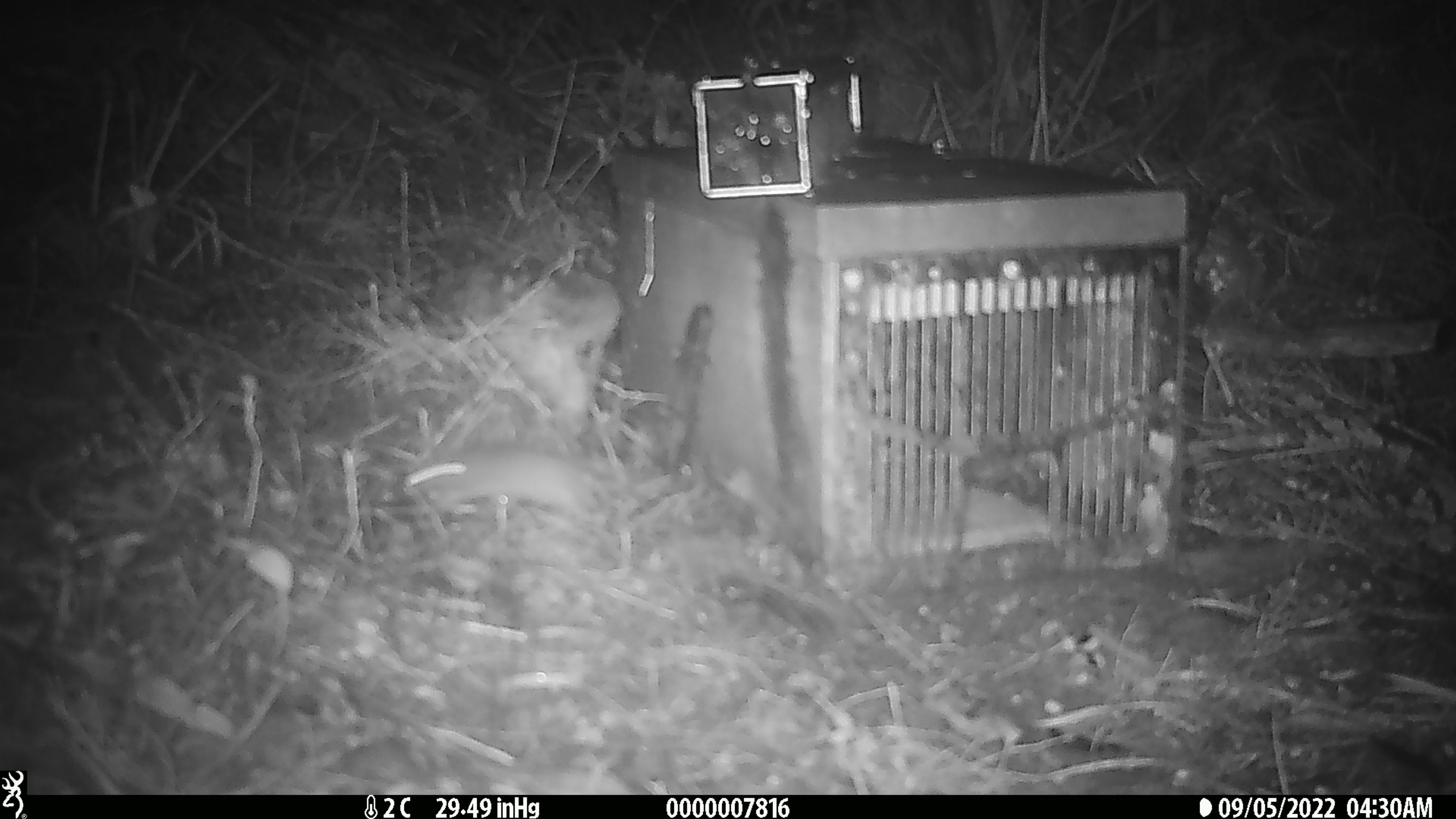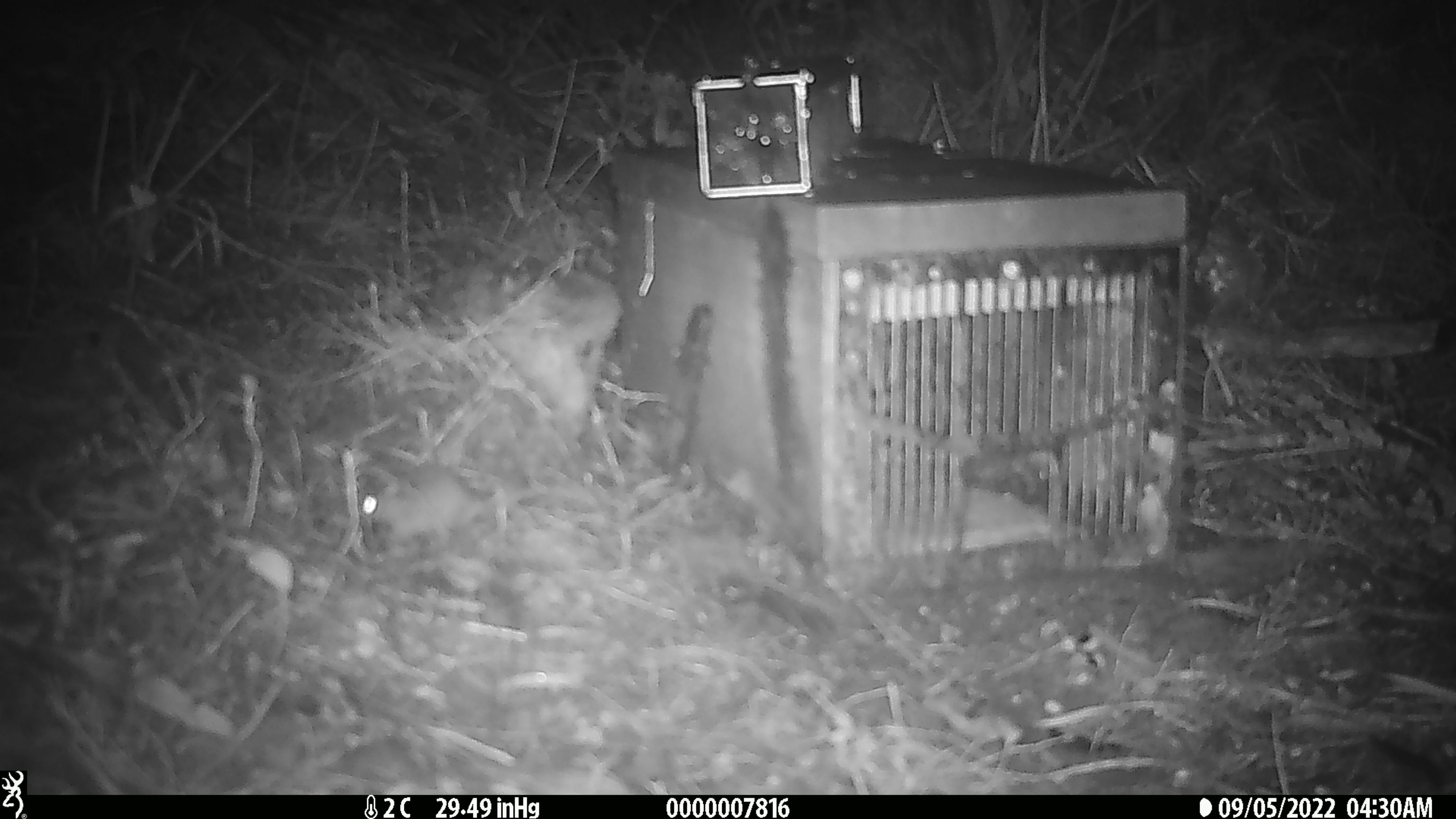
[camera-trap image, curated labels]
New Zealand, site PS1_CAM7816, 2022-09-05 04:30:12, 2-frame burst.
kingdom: Animalia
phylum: Chordata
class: Mammalia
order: Rodentia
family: Muridae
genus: Mus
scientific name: Mus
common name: mouse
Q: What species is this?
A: Mouse (Mus).